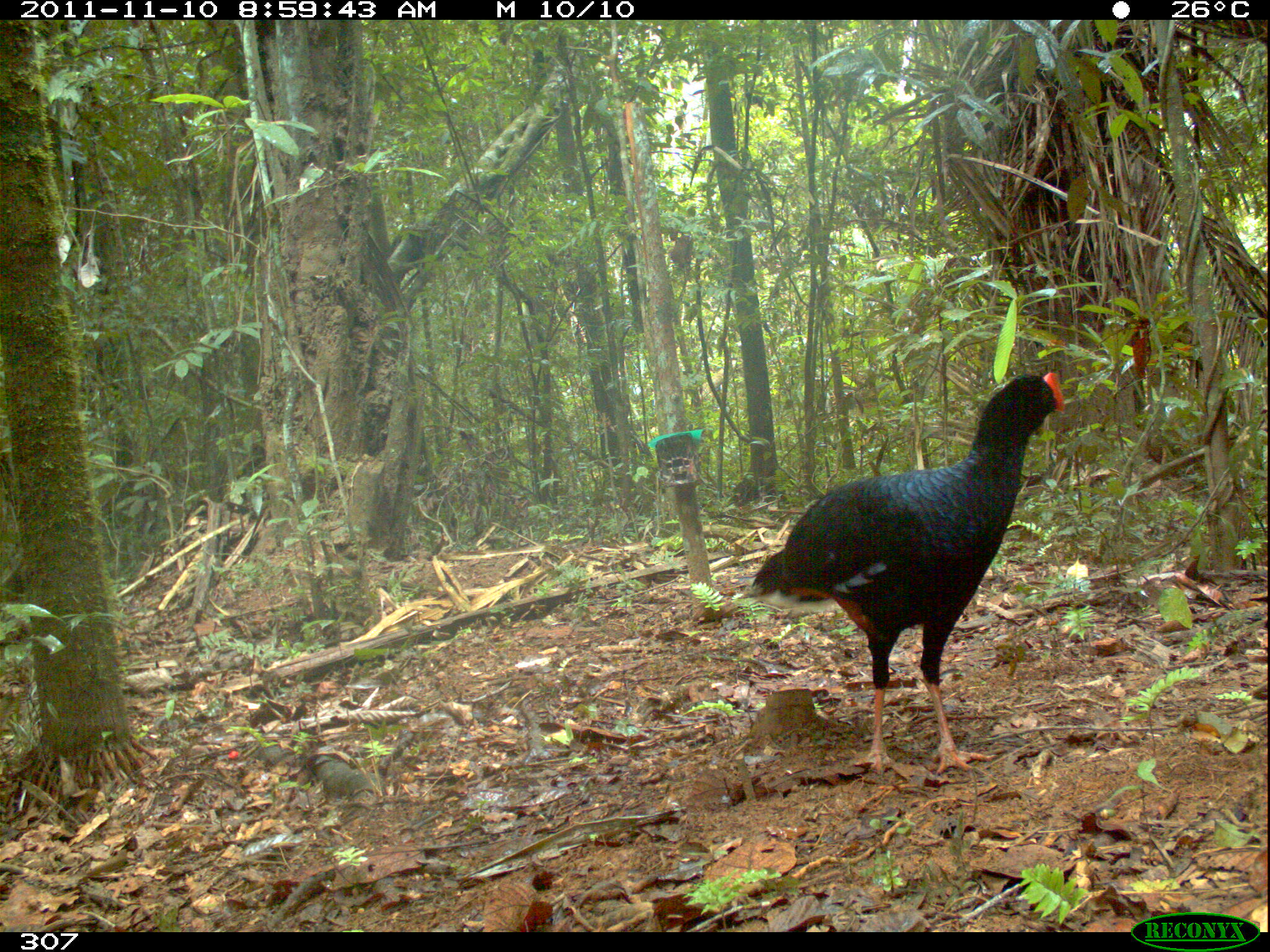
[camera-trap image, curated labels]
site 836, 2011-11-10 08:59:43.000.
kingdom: Animalia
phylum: Chordata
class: Aves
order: Galliformes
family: Cracidae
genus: Mitu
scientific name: Mitu tuberosum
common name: razor-billed curassow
Mitu tuberosum (razor-billed curassow).